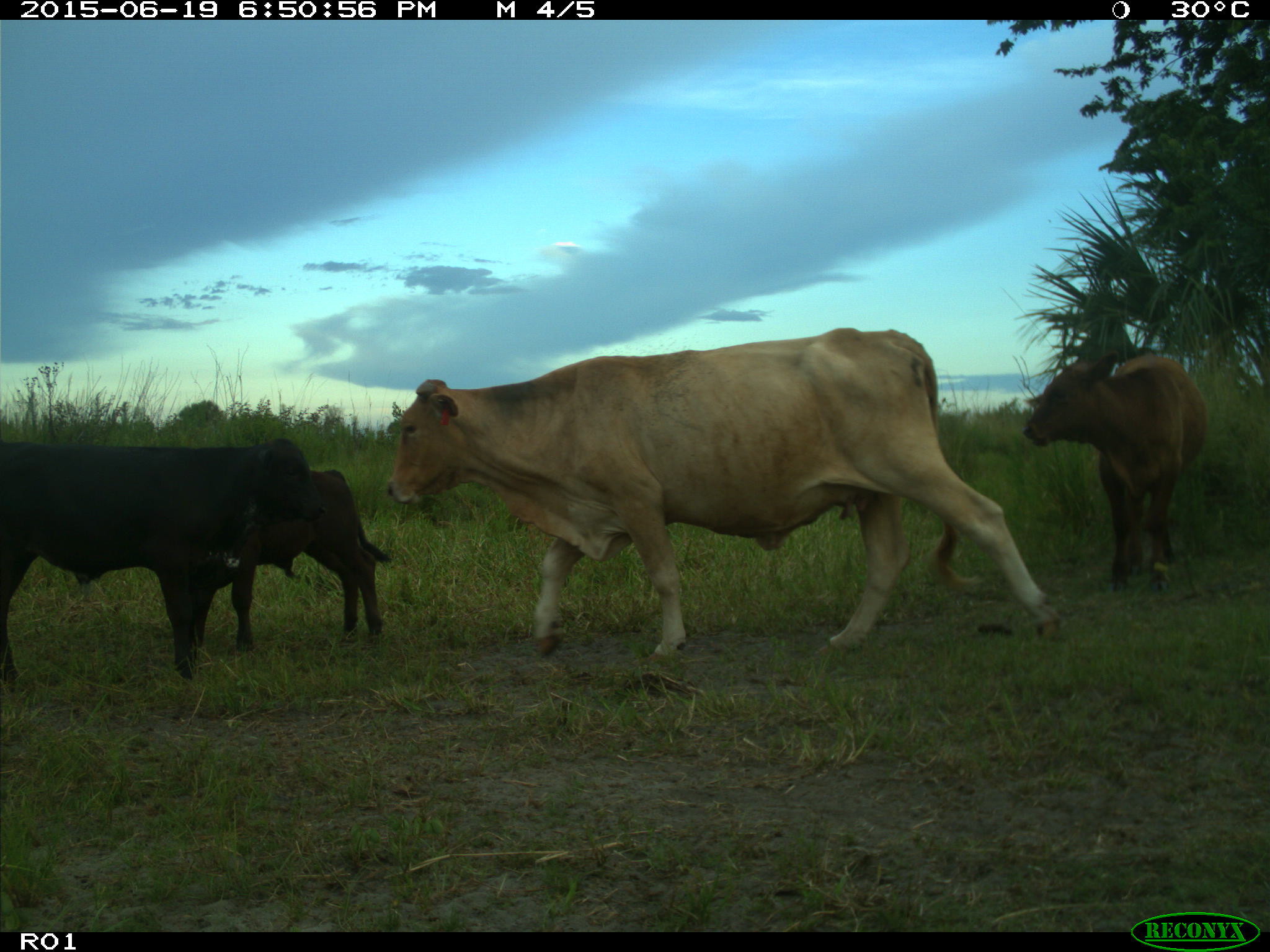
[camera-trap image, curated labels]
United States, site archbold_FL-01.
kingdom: Animalia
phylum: Chordata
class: Mammalia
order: Artiodactyla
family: Bovidae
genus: Bos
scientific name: Bos taurus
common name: domestic cow